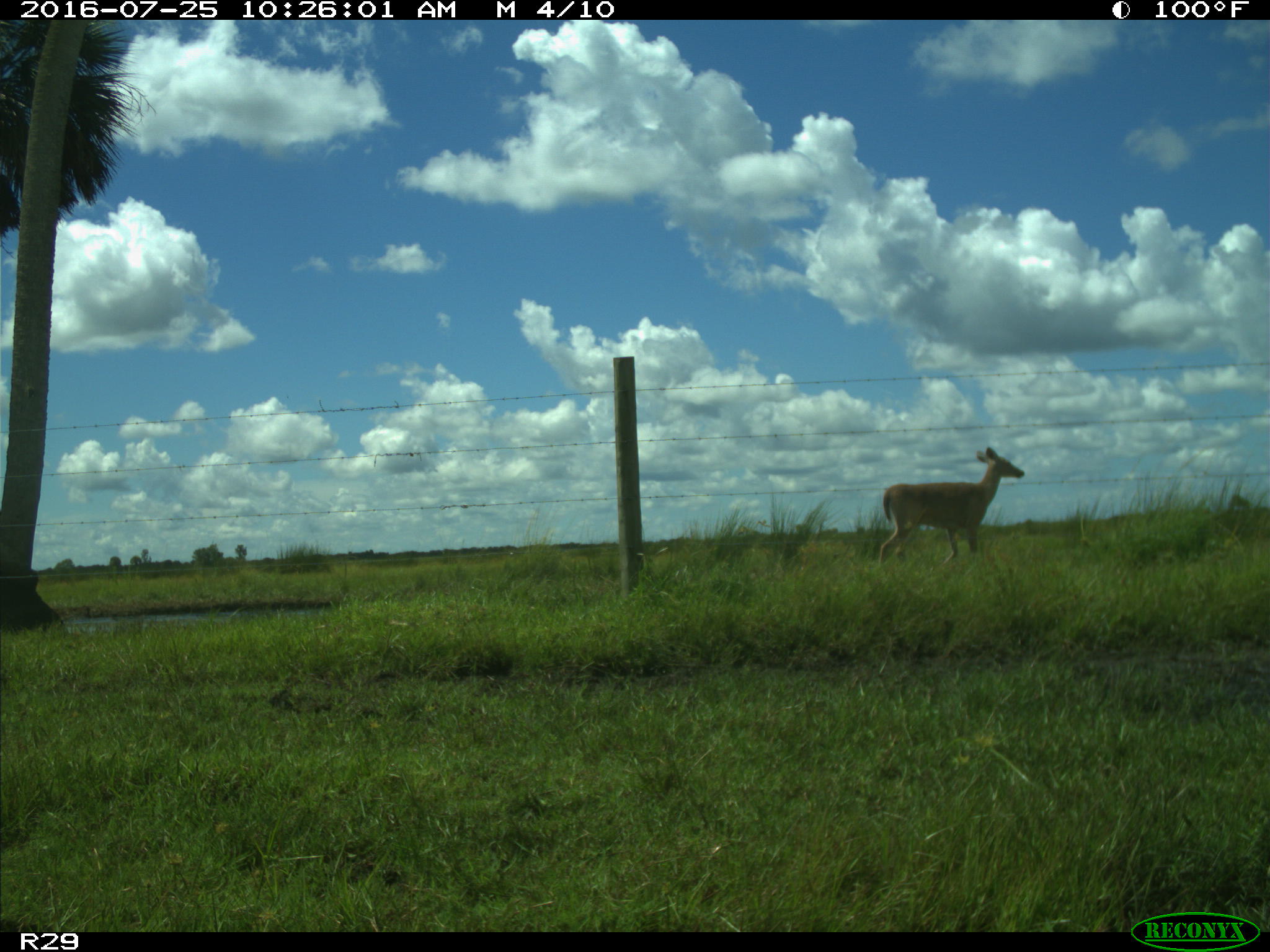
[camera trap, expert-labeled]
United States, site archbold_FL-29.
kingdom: Animalia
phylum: Chordata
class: Mammalia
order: Artiodactyla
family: Cervidae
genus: Odocoileus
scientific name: Odocoileus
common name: deer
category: unidentified deer